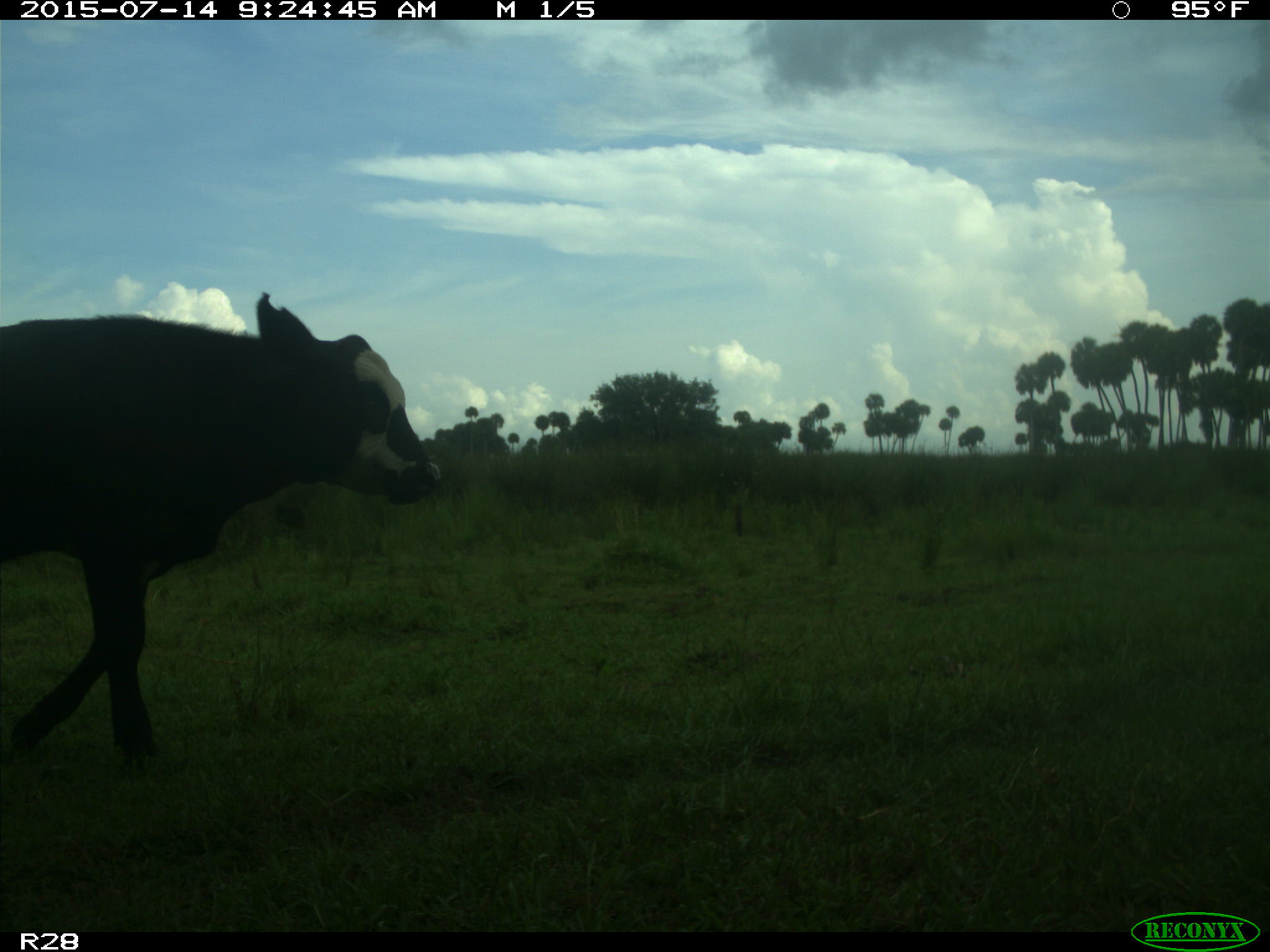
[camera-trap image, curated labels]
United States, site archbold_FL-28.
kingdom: Animalia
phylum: Chordata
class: Mammalia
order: Artiodactyla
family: Bovidae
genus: Bos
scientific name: Bos taurus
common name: domestic cow